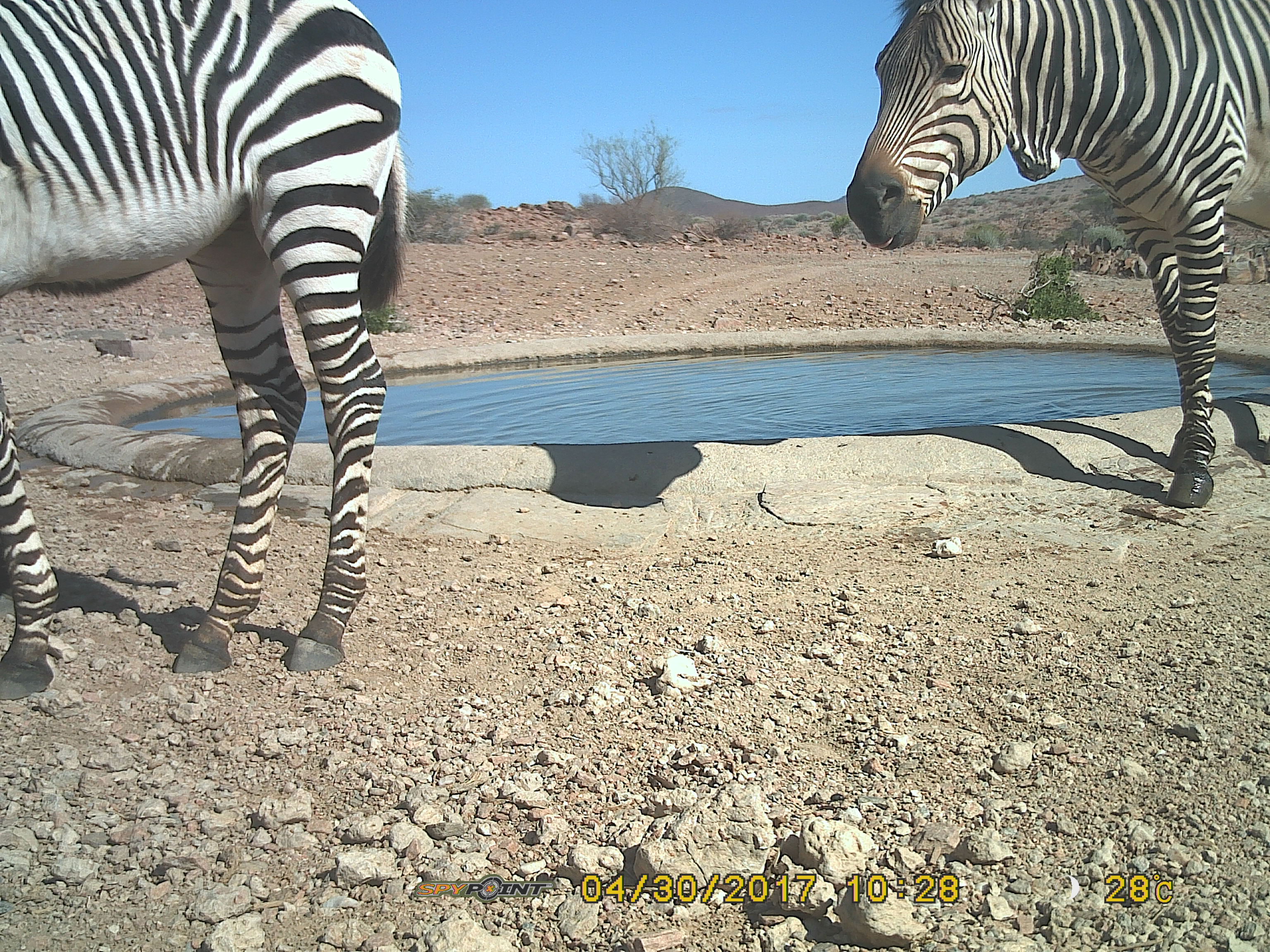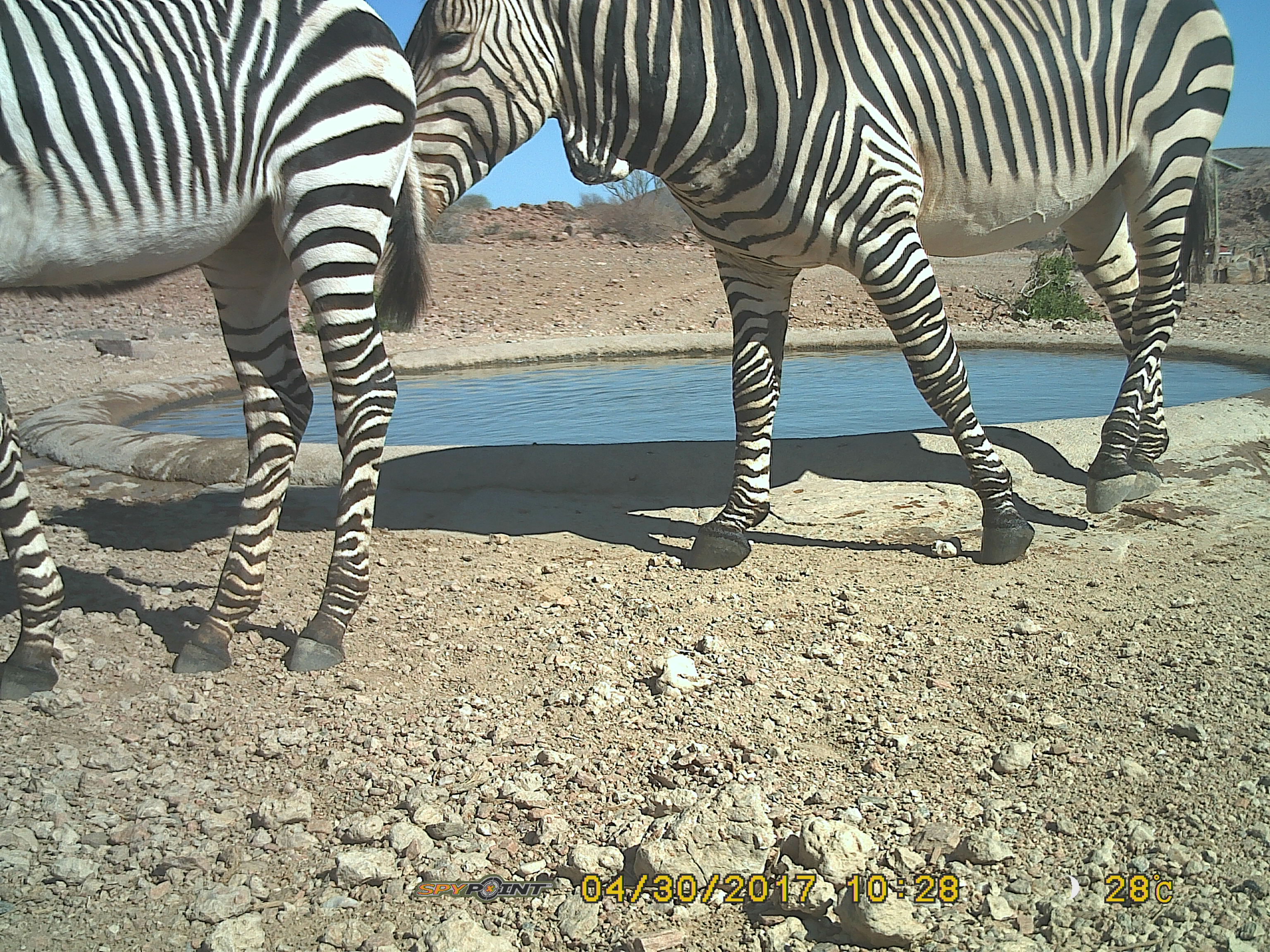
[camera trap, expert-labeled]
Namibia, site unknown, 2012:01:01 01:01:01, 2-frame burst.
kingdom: Animalia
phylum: Chordata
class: Mammalia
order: Perissodactyla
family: Equidae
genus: Equus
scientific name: Equus zebra hartmannae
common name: hartmann's mountain zebra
Equus zebra hartmannae (hartmann's mountain zebra).